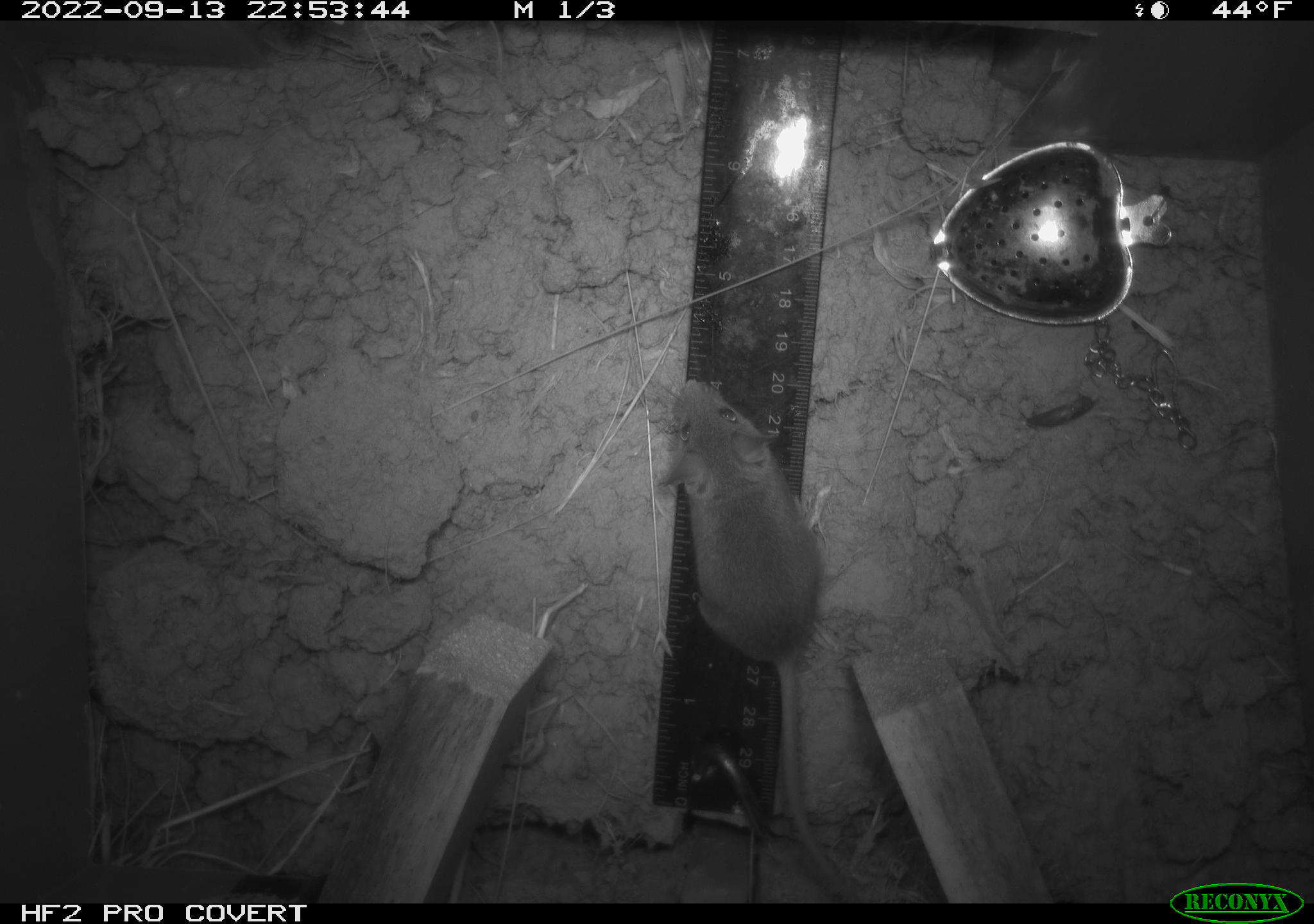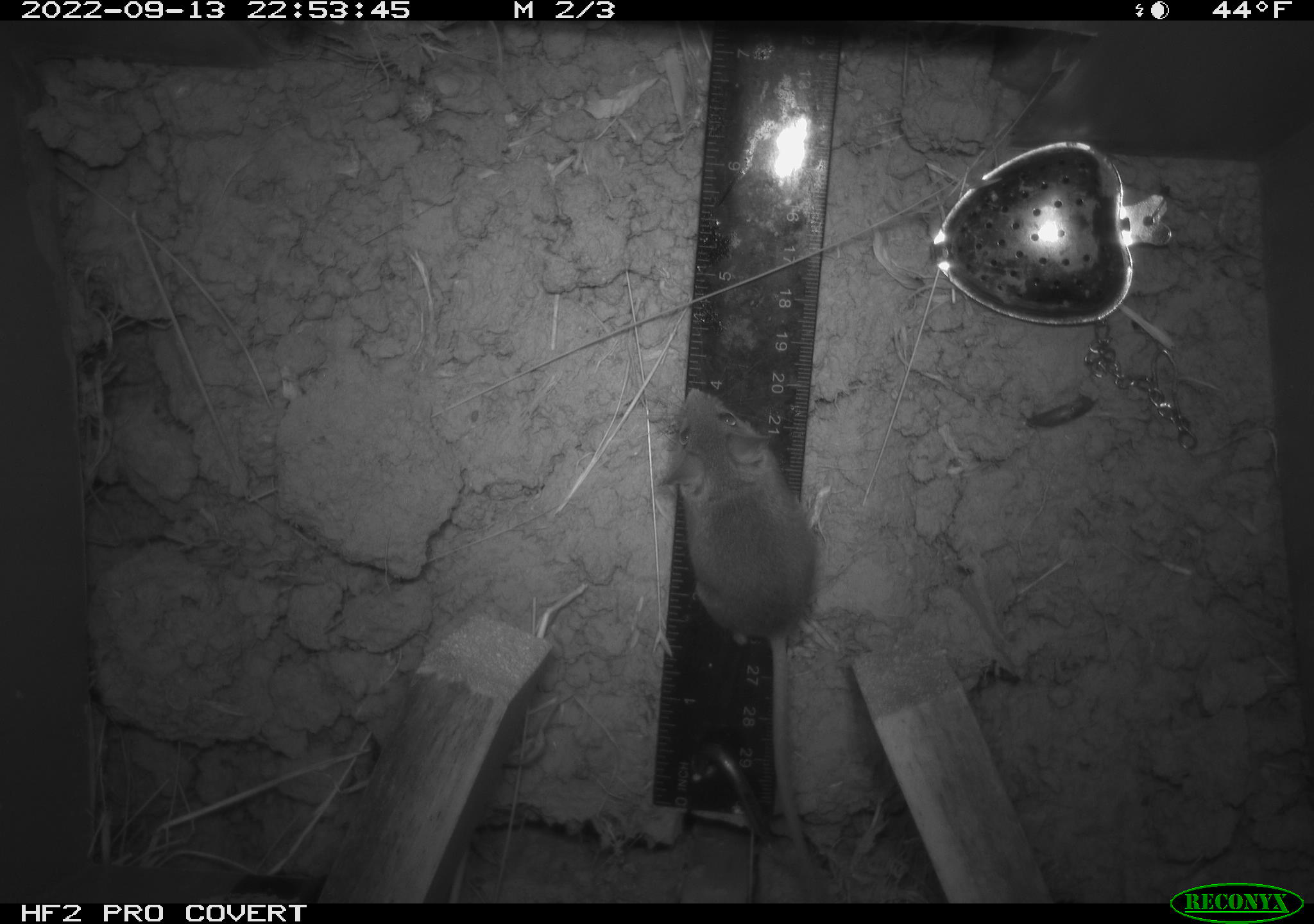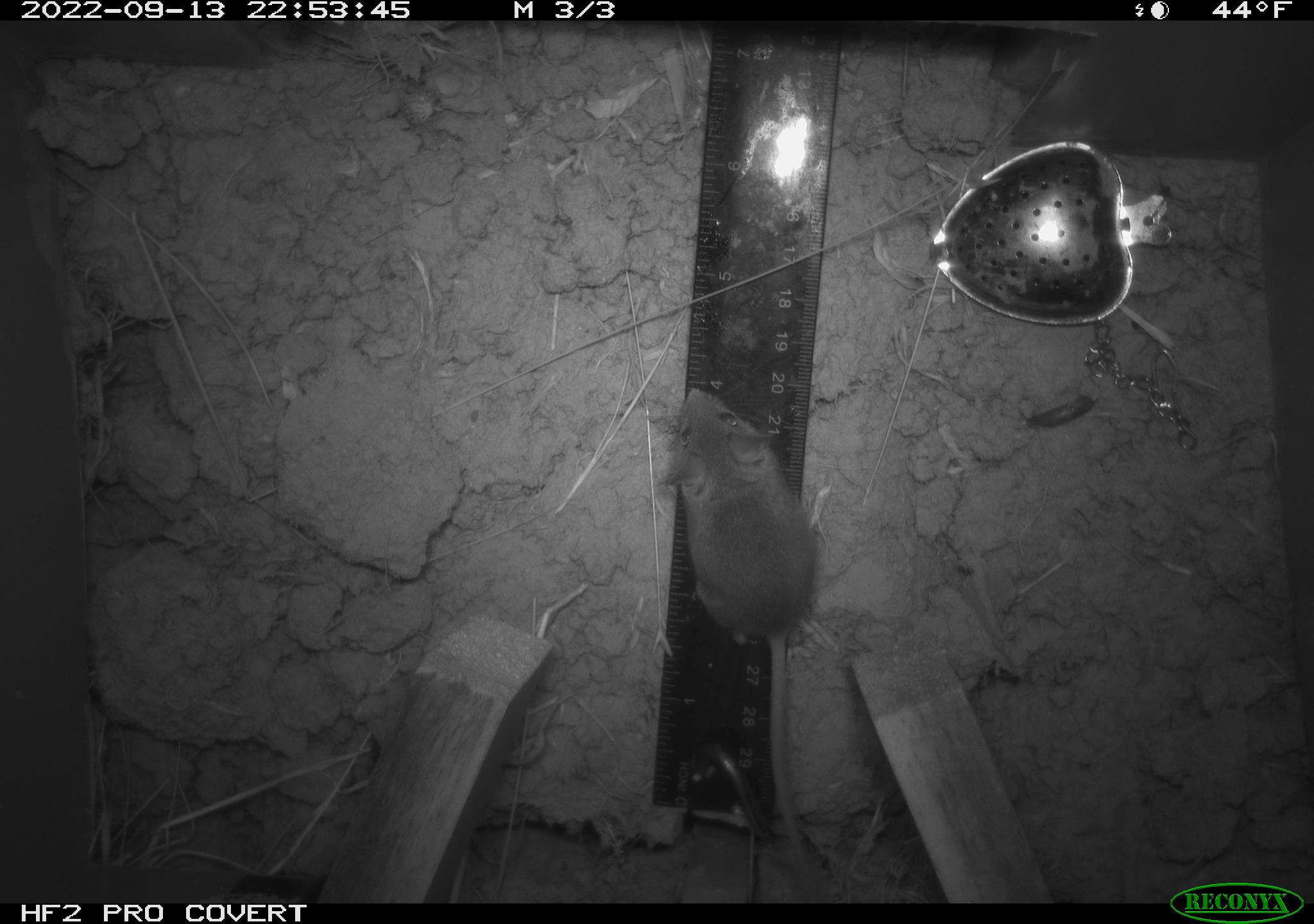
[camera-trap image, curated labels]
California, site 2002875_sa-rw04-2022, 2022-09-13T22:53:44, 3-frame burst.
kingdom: Animalia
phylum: Chordata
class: Mammalia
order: Rodentia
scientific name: Rodentia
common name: mouse species